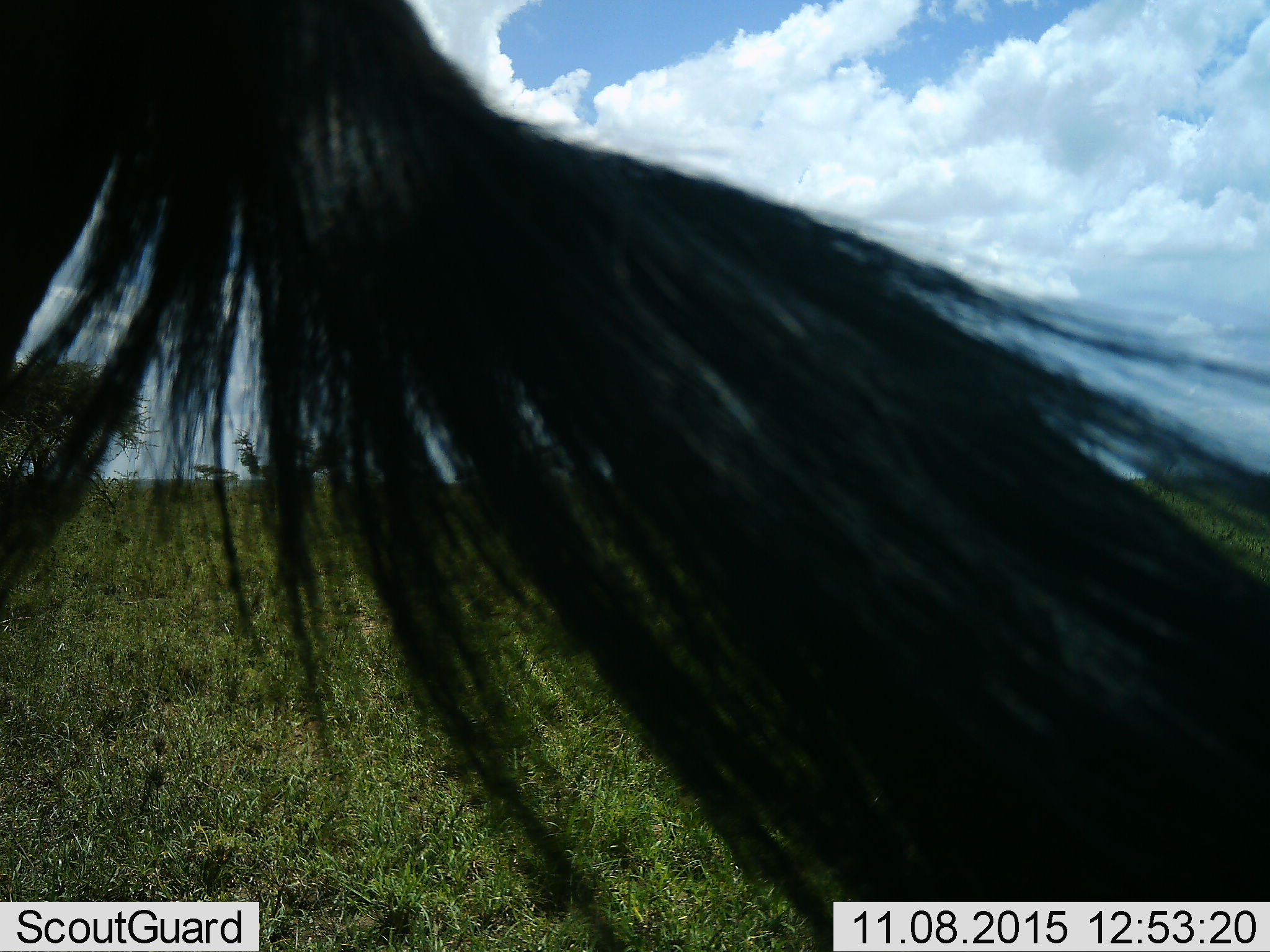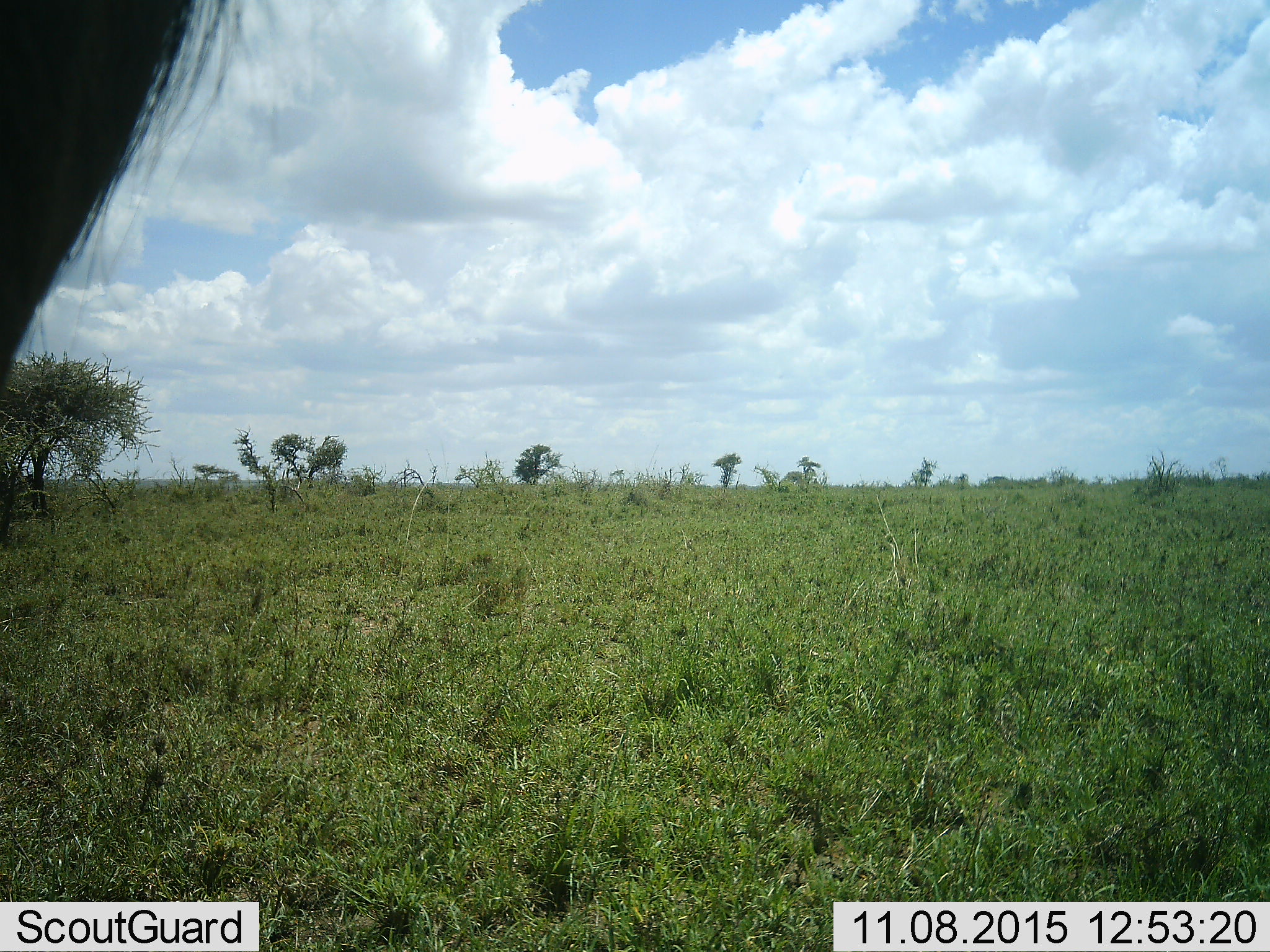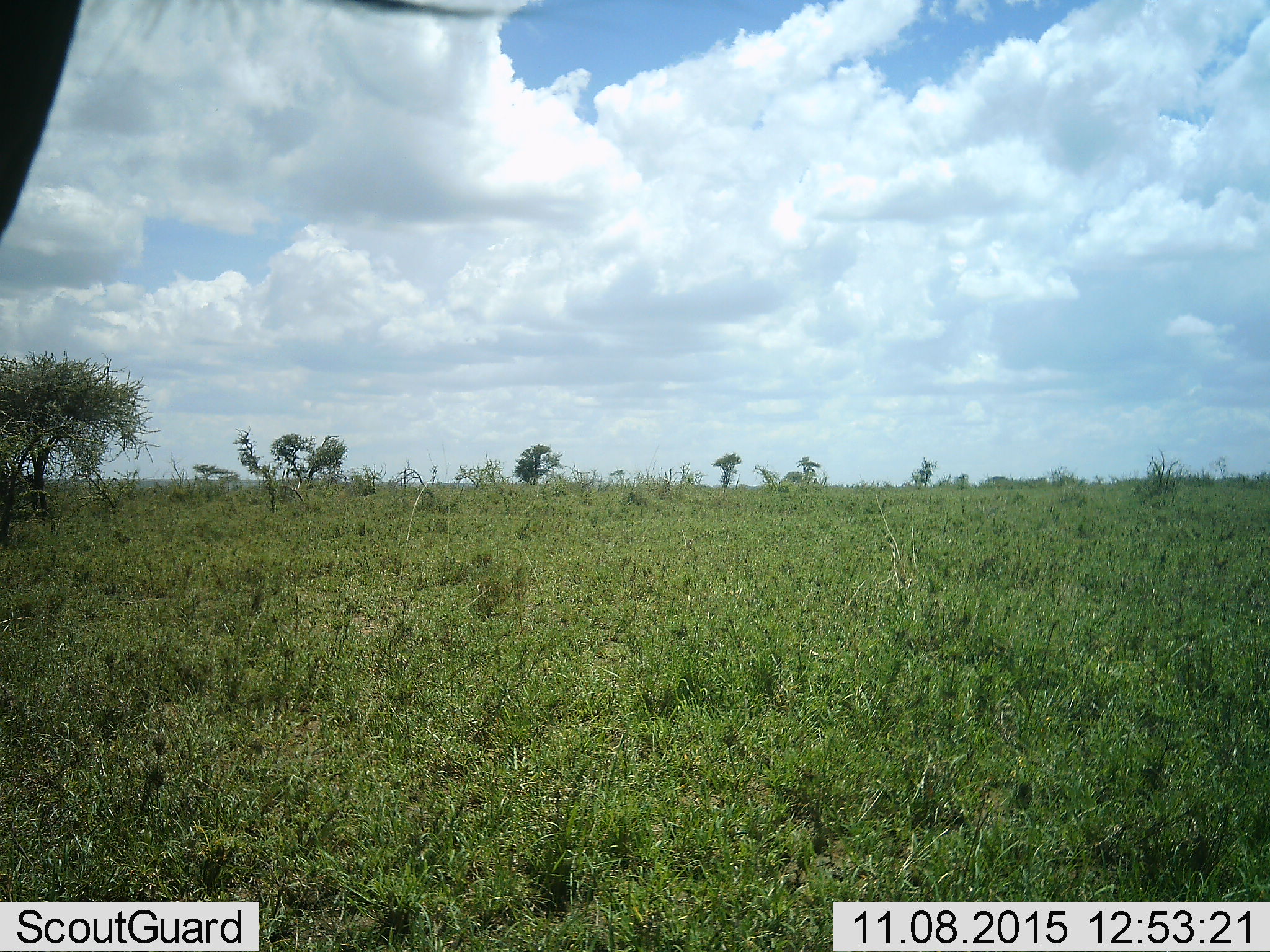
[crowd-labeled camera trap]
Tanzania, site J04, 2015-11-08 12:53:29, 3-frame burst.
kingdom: Animalia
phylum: Chordata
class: Mammalia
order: Artiodactyla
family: Bovidae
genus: Connochaetes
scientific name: Connochaetes taurinus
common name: blue wildebeest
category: wildebeest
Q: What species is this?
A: Wildebeest (blue wildebeest) (Connochaetes taurinus).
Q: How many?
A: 1.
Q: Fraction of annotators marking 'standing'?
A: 67%.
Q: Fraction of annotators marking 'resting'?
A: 0%.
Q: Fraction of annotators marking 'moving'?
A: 17%.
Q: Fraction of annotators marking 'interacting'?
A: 17%.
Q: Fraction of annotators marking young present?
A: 0%.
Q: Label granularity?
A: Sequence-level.